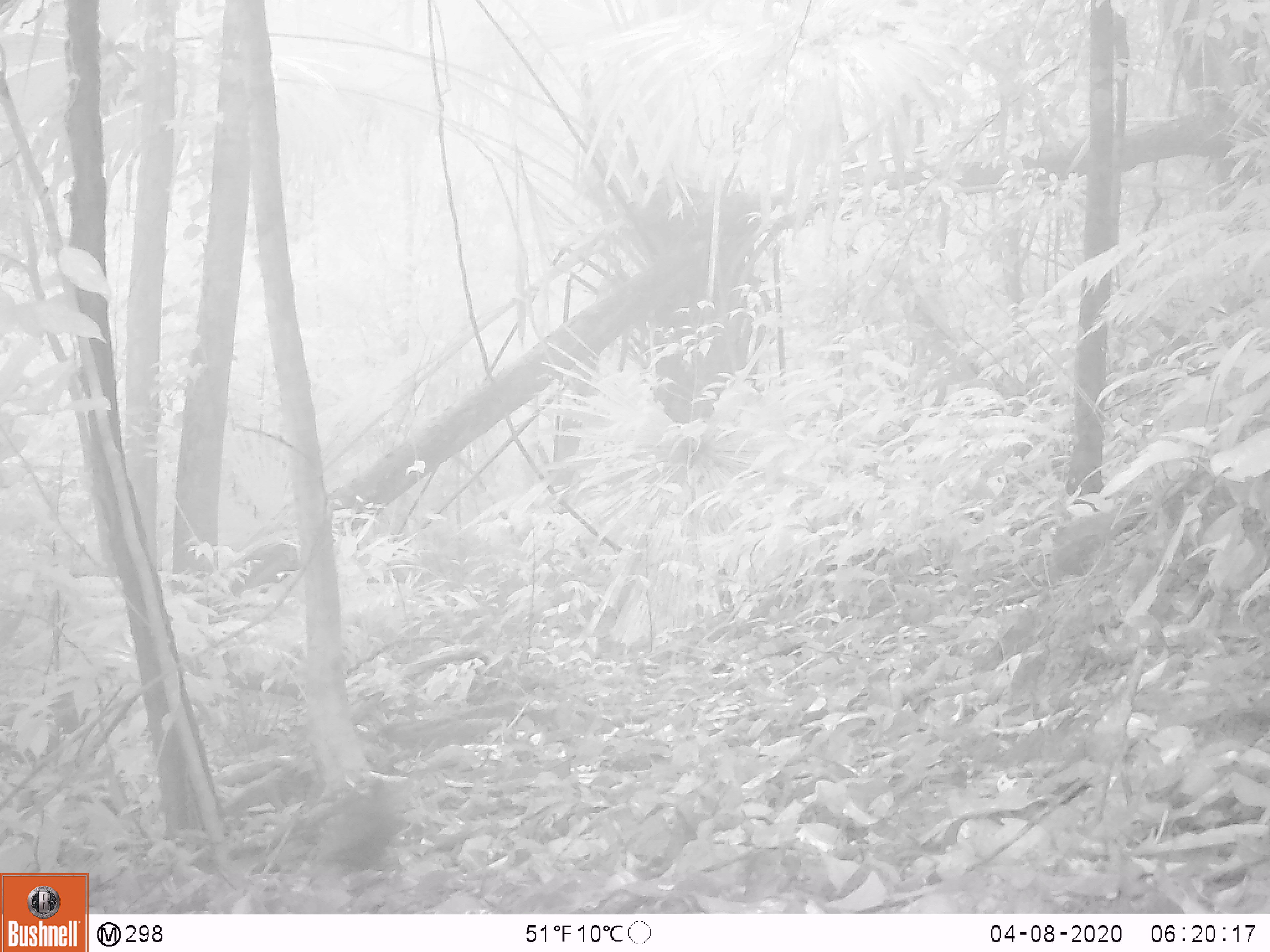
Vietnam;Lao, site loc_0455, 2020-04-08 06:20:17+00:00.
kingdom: Animalia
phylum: Chordata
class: Aves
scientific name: Aves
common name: bird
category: unidentified bird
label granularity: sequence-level